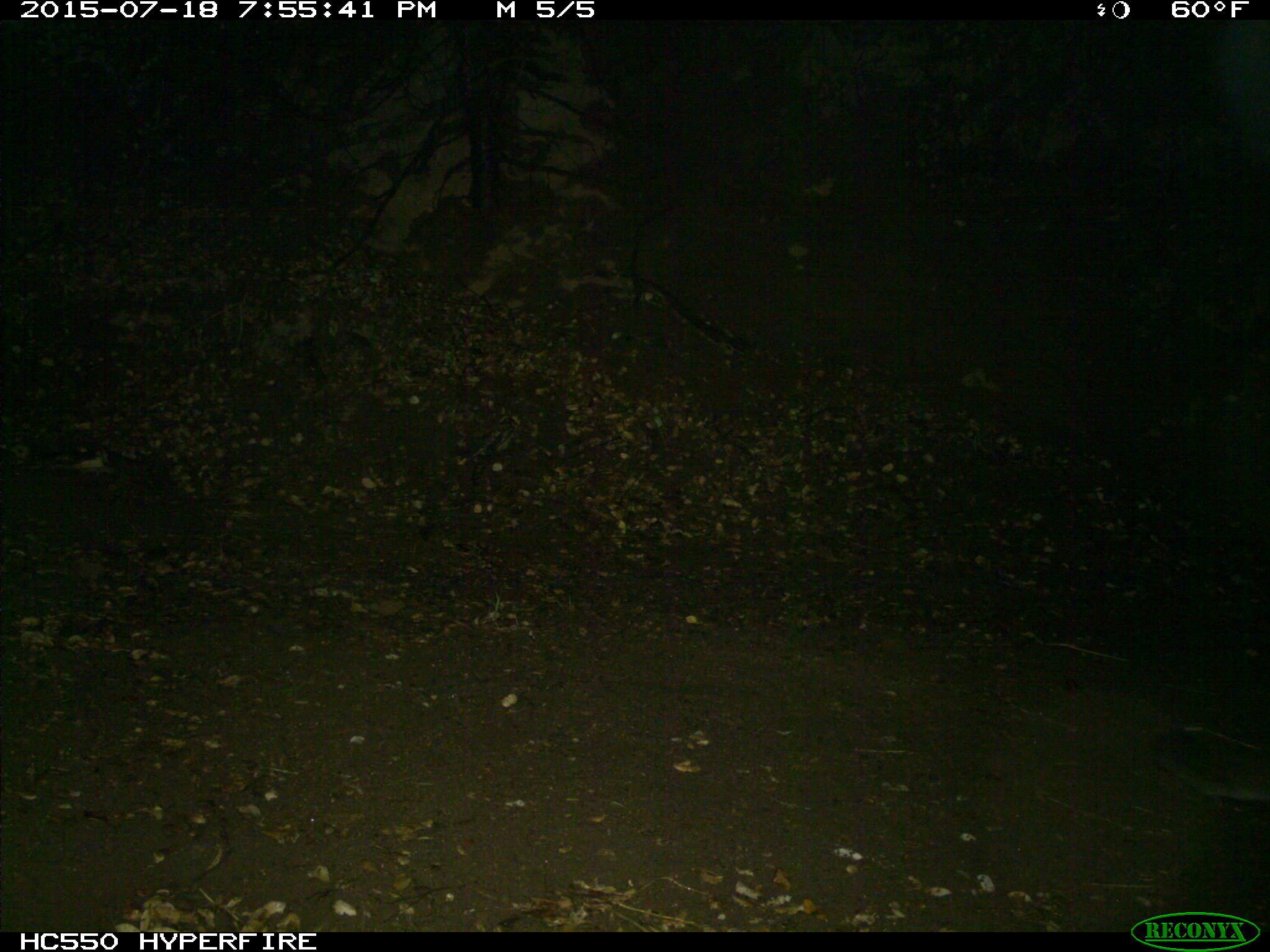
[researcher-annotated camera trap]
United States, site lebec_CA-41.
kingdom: Animalia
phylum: Chordata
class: Mammalia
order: Carnivora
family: Felidae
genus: Puma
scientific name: Puma concolor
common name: mountain lion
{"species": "Puma concolor (mountain lion)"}